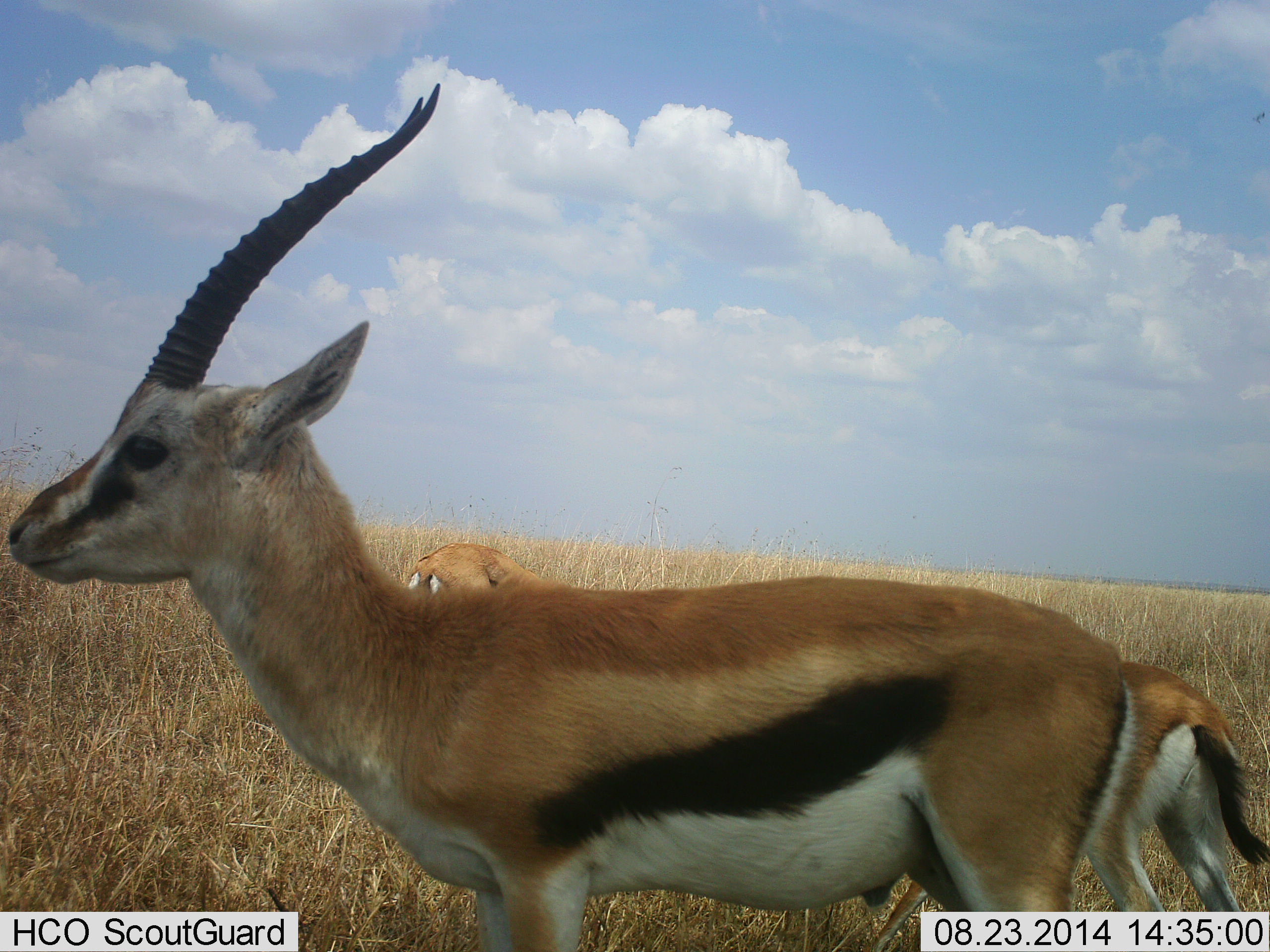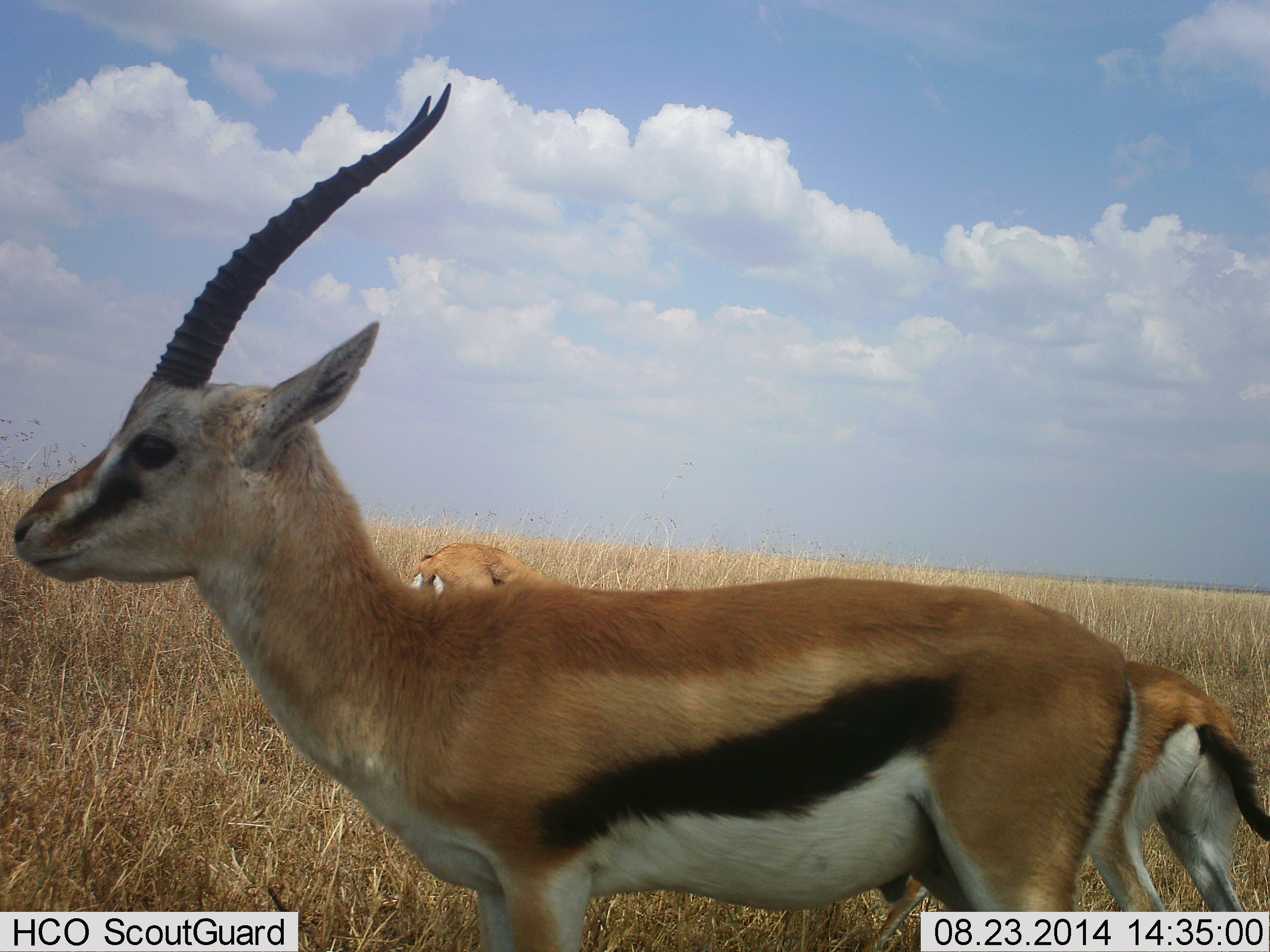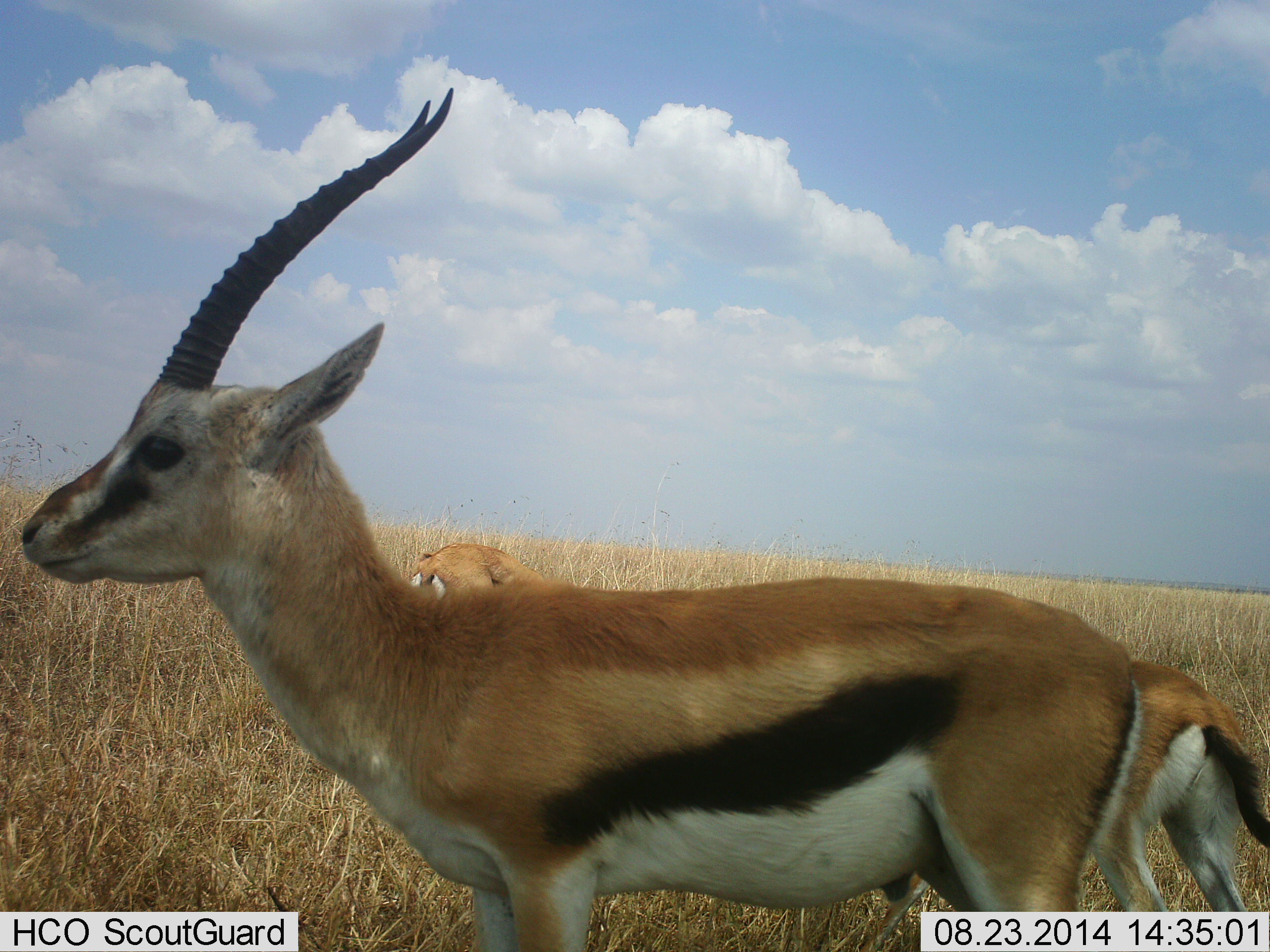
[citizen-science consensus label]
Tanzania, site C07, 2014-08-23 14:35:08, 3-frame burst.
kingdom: Animalia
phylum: Chordata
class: Mammalia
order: Artiodactyla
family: Bovidae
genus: Eudorcas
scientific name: Eudorcas thomsonii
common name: thomson's gazelle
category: gazellethomsons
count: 3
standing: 90%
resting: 0%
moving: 0%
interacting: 0%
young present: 20%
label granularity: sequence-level